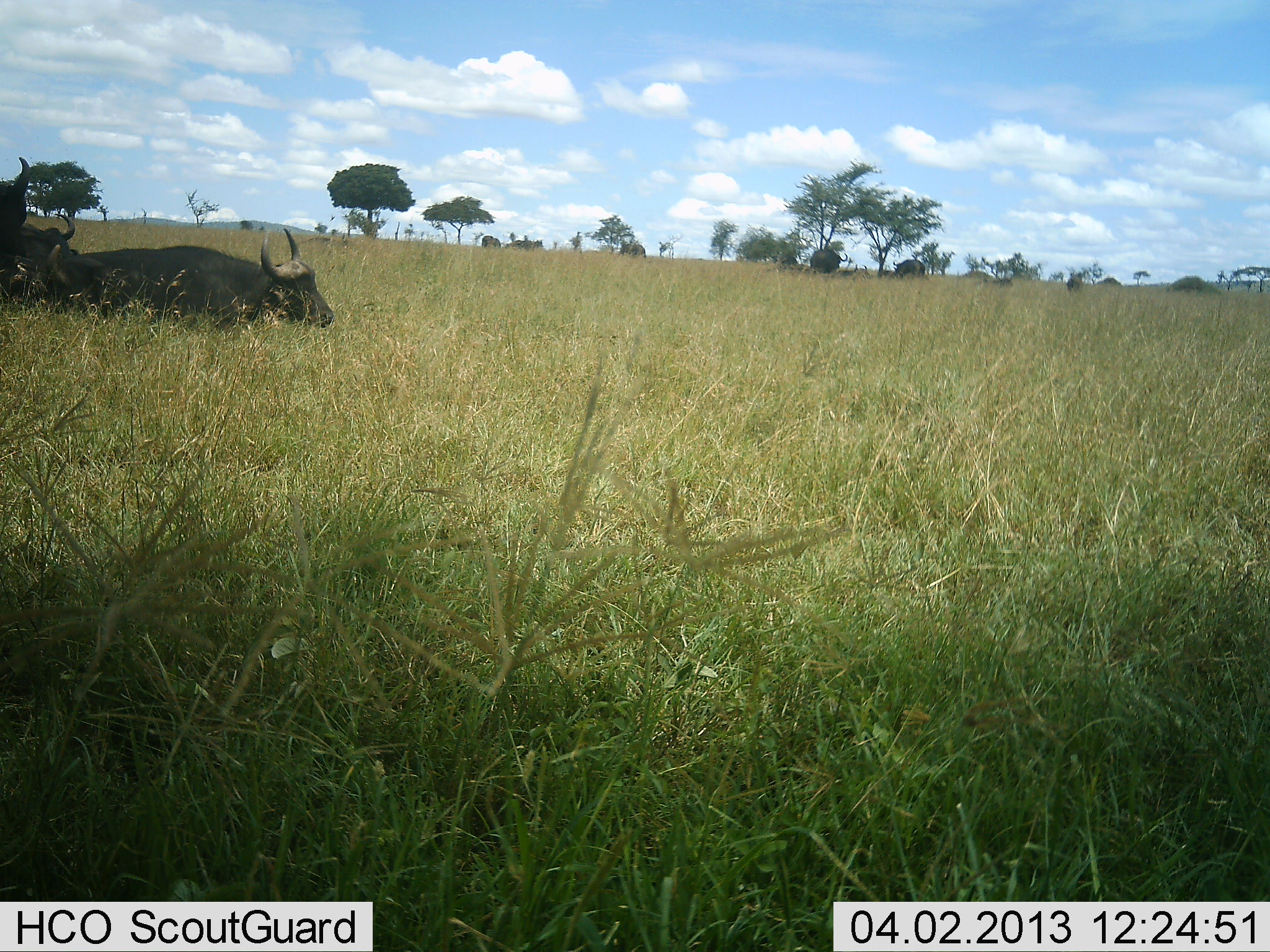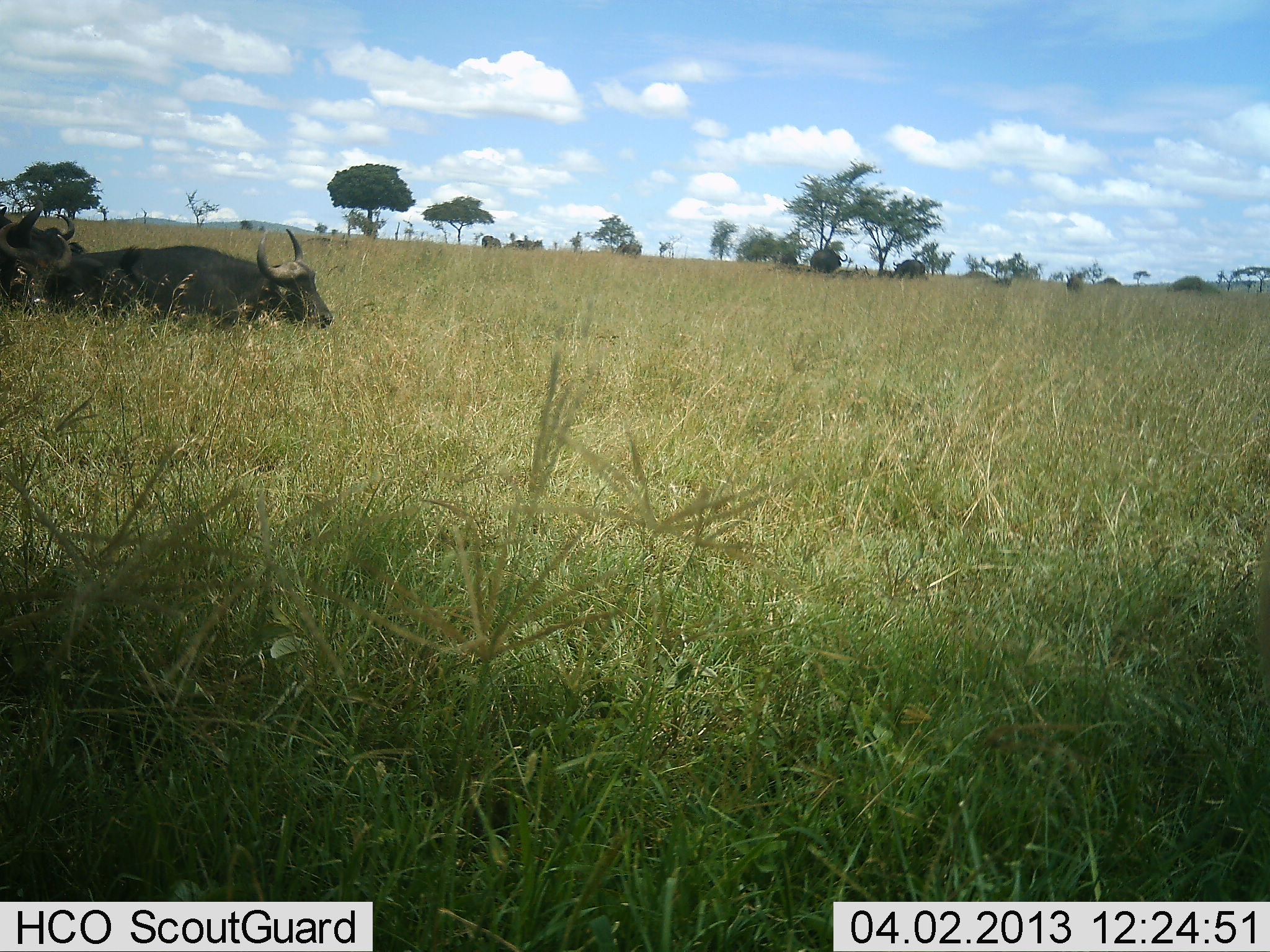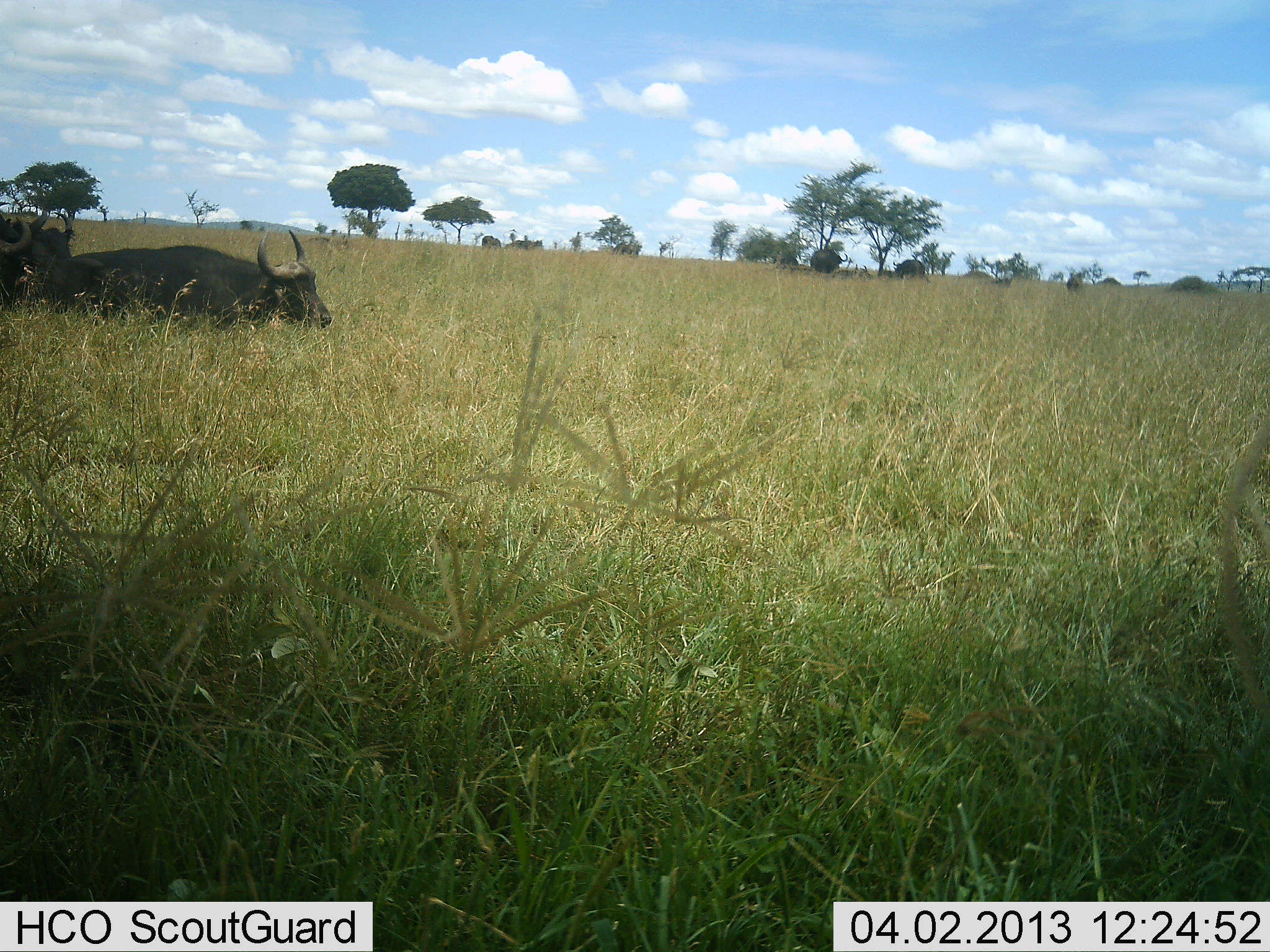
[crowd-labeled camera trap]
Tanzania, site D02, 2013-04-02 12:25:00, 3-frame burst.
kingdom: Animalia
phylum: Chordata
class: Mammalia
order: Artiodactyla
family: Bovidae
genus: Syncerus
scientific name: Syncerus caffer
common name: cape buffalo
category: buffalo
Buffalo (cape buffalo) (Syncerus caffer), count 3. Behavior (volunteer vote fractions): standing 43%, resting 57%, moving 24%, interacting 10%. Young present (vote fraction): 0%. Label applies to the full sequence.